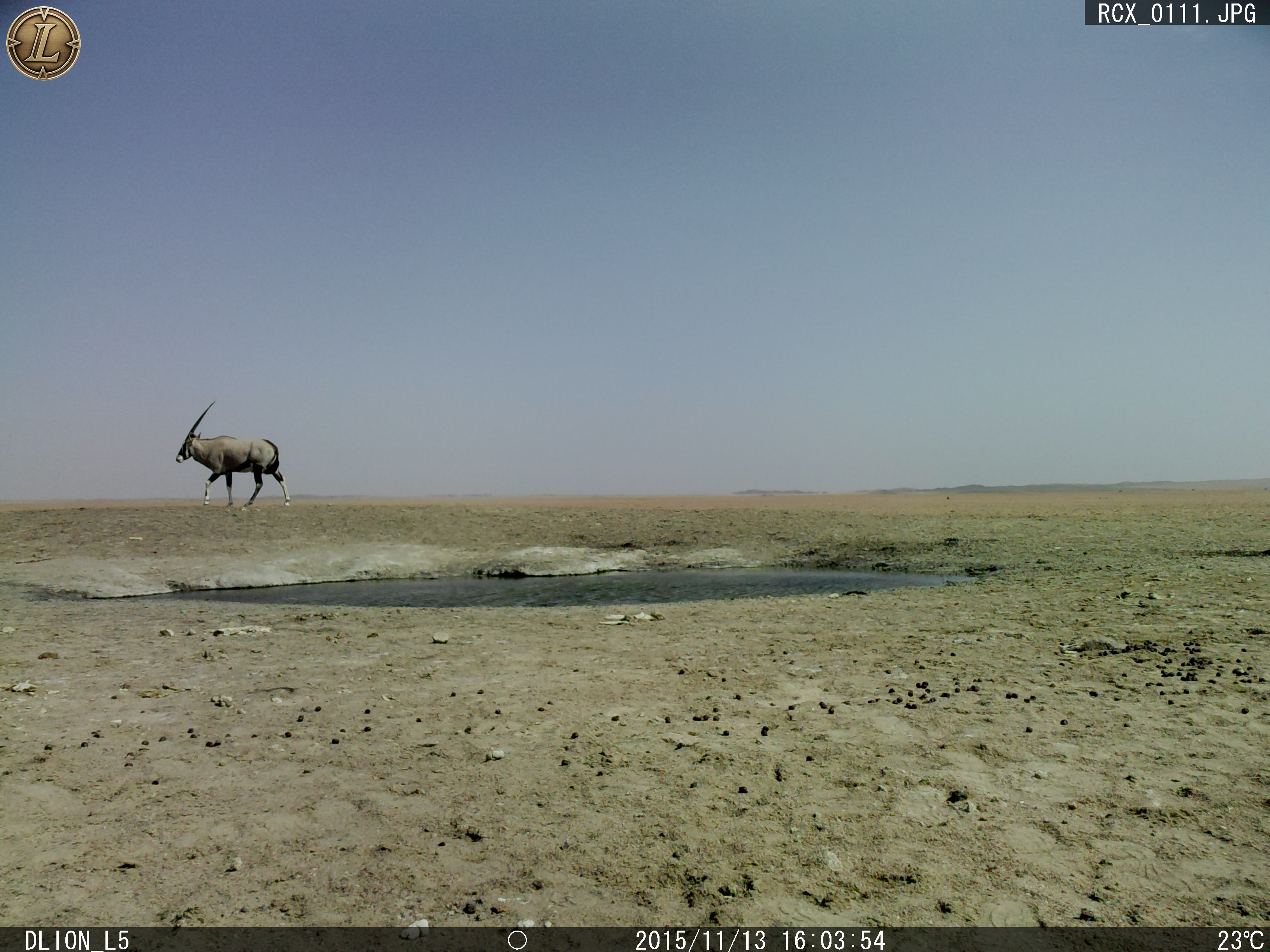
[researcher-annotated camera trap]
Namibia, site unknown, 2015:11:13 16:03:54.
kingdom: Animalia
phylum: Chordata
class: Mammalia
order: Artiodactyla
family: Bovidae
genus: Oryx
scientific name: Oryx gazella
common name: gemsbok